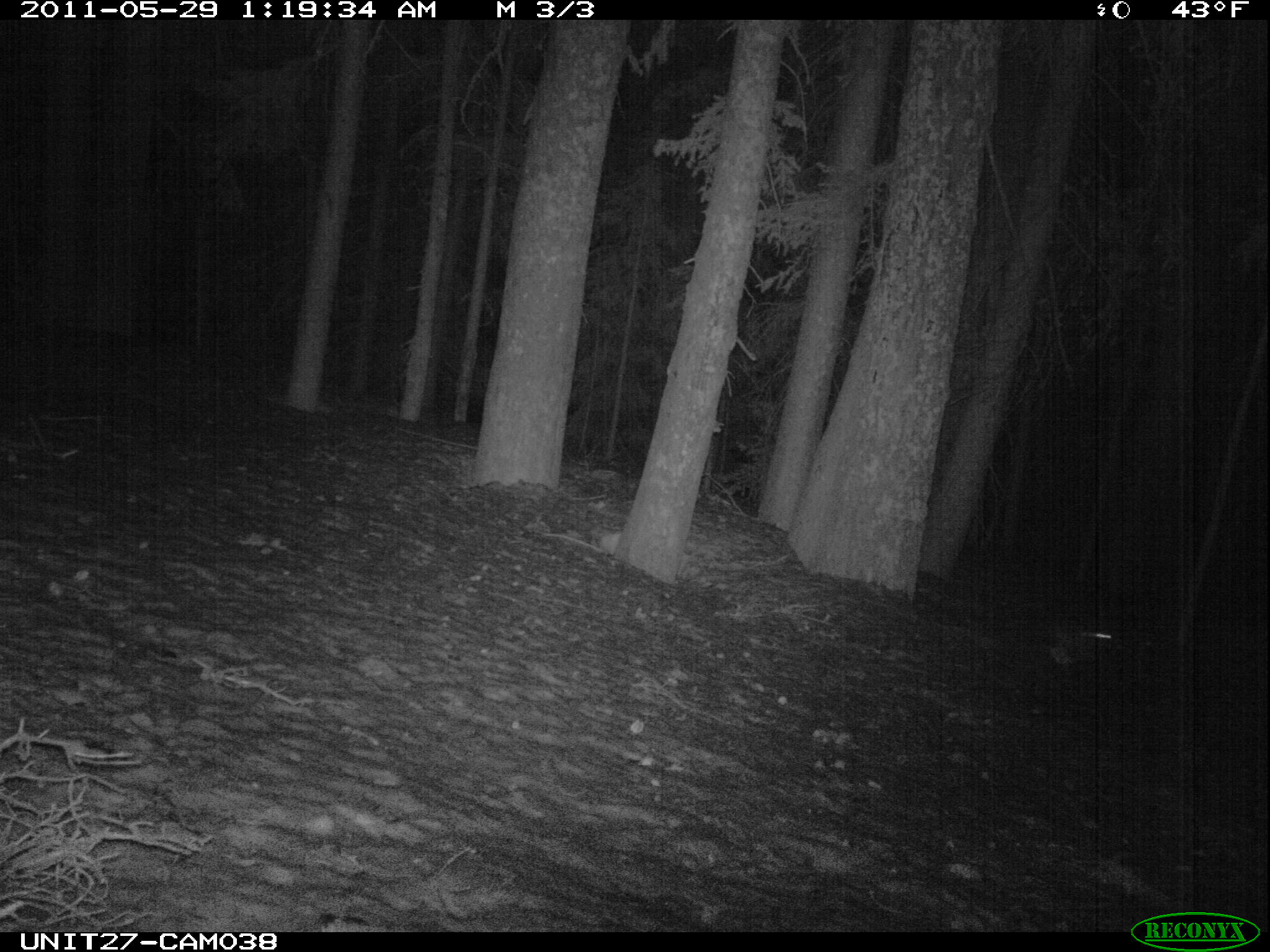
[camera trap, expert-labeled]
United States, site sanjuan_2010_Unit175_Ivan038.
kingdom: Animalia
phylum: Chordata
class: Mammalia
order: Lagomorpha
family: Leporidae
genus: Lepus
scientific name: Lepus americanus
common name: snowshoe hare